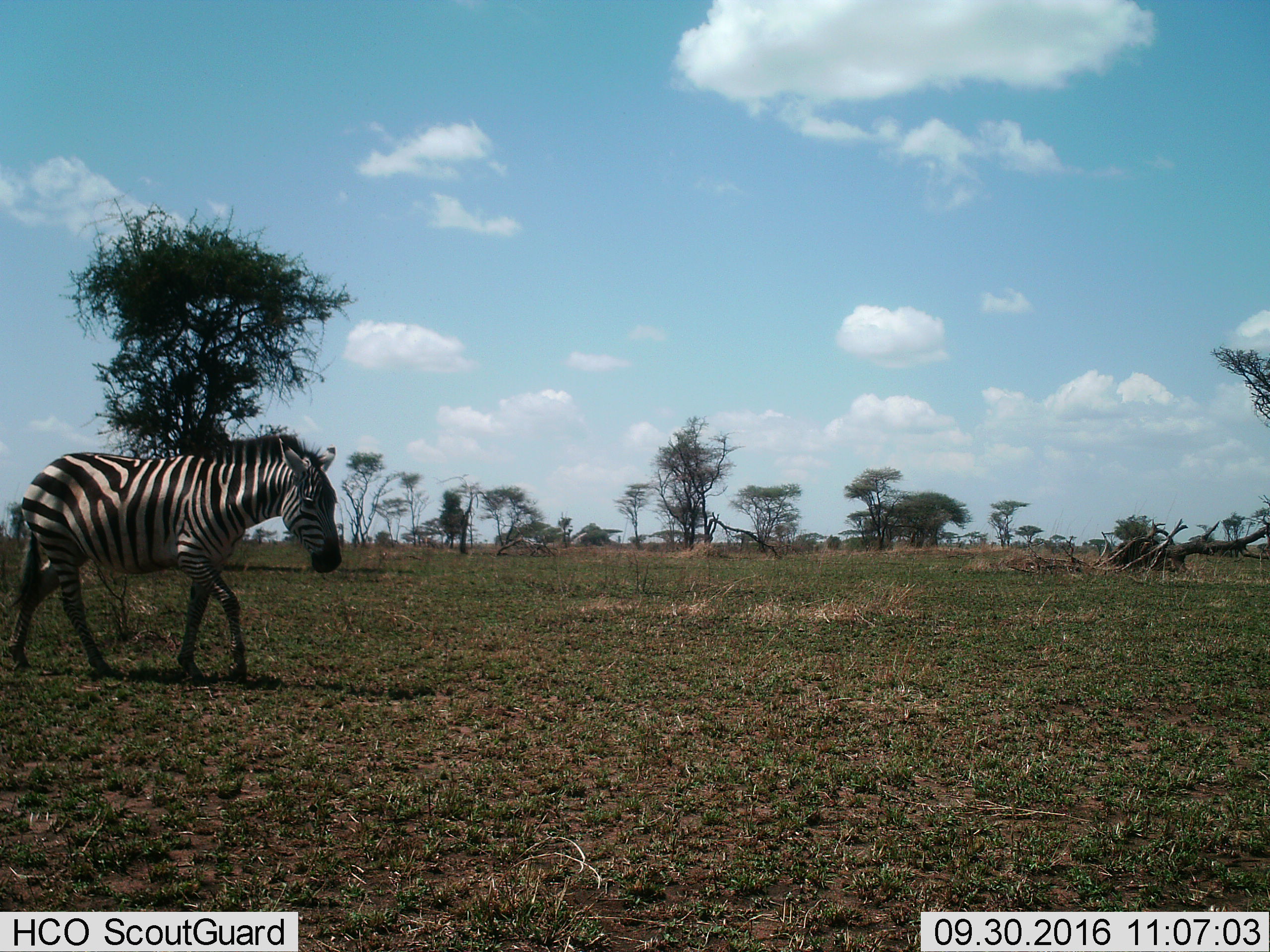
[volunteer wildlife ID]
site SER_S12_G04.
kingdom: Animalia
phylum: Chordata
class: Mammalia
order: Perissodactyla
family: Equidae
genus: Equus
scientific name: Equus quagga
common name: plains zebra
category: zebraplains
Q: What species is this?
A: Zebraplains (plains zebra) (Equus quagga).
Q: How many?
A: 1.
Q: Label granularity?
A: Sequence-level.